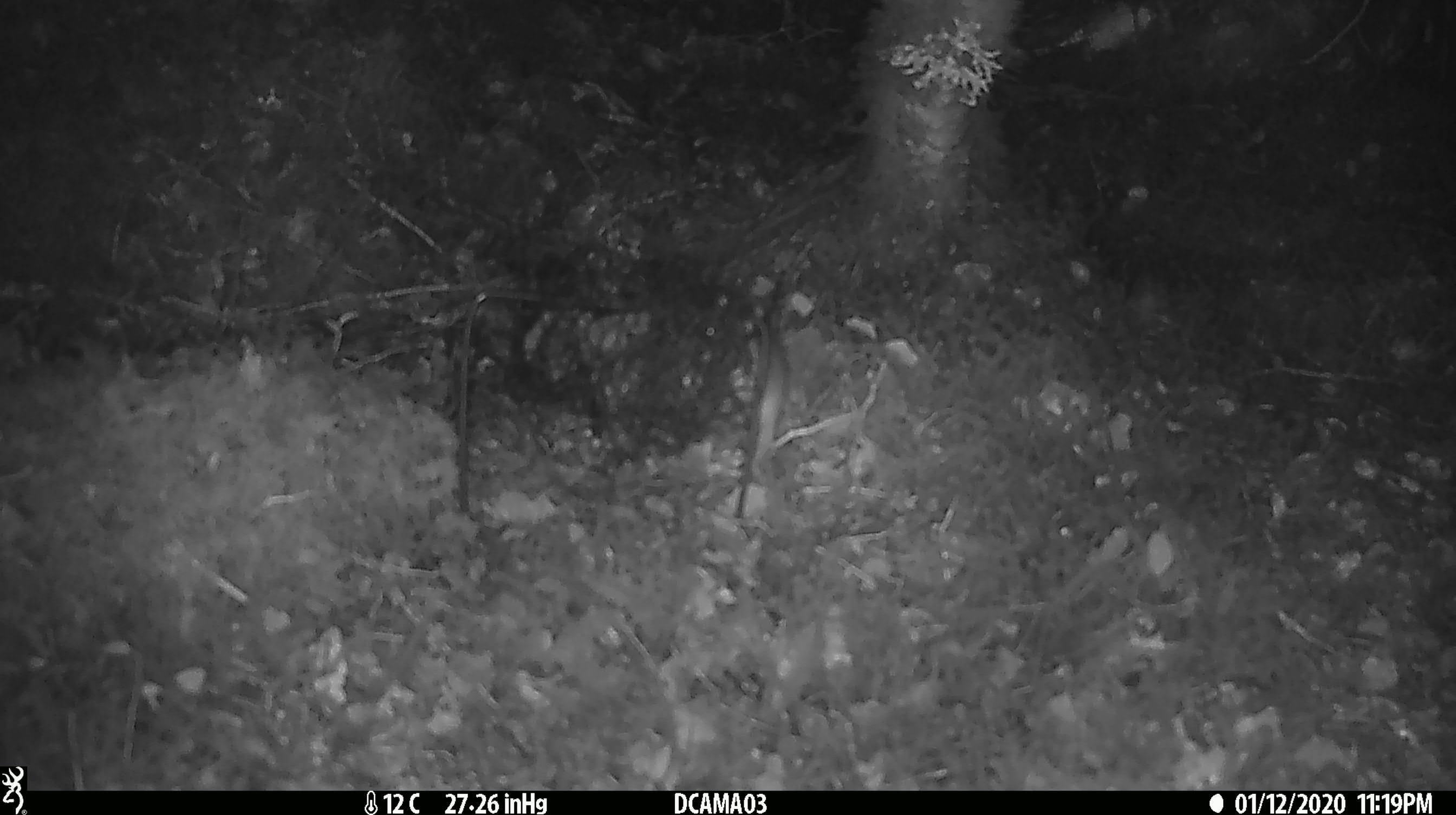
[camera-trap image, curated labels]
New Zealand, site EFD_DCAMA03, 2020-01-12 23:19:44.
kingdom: Animalia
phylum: Chordata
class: Mammalia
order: Rodentia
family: Muridae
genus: Rattus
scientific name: Rattus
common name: rat